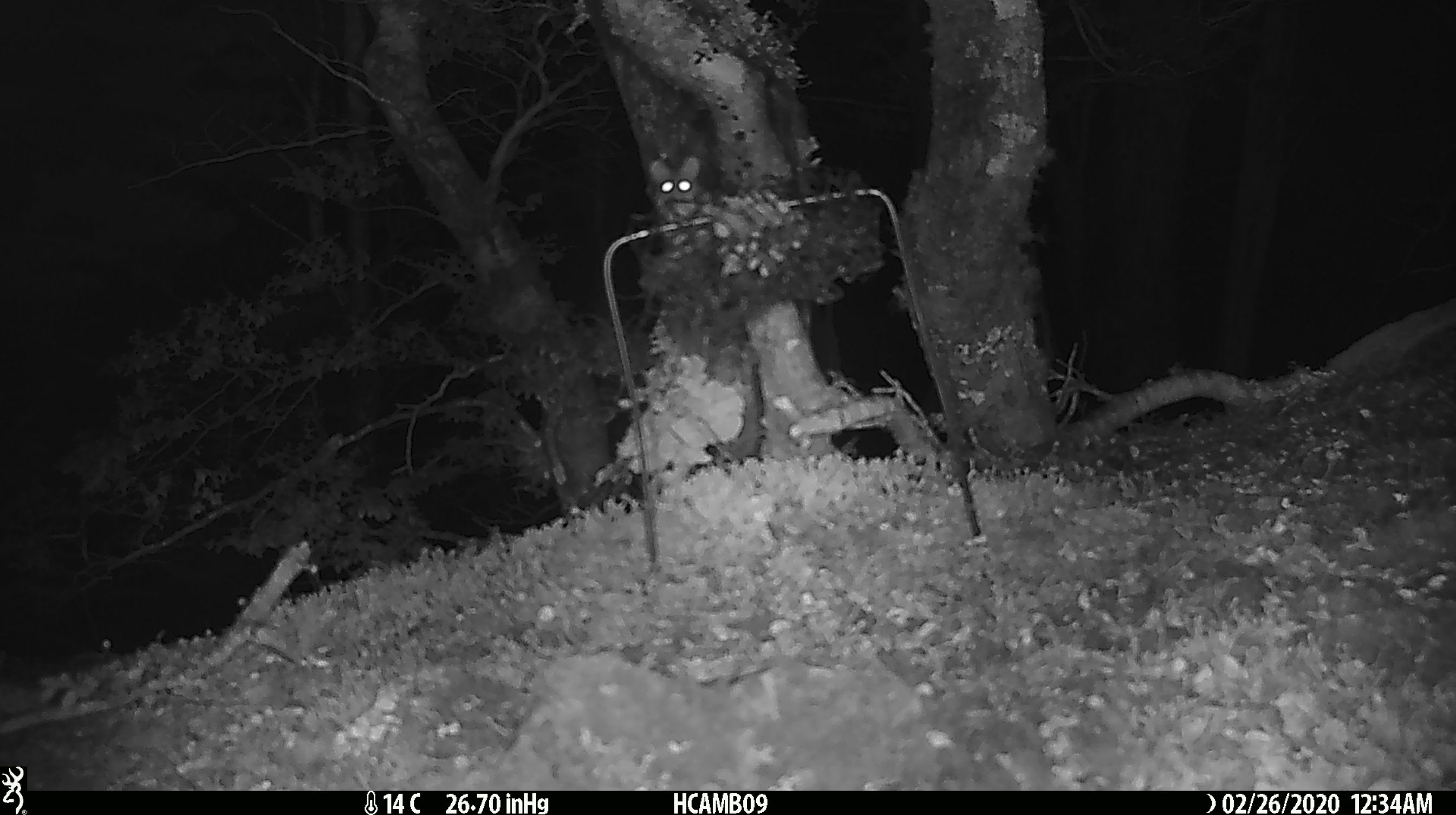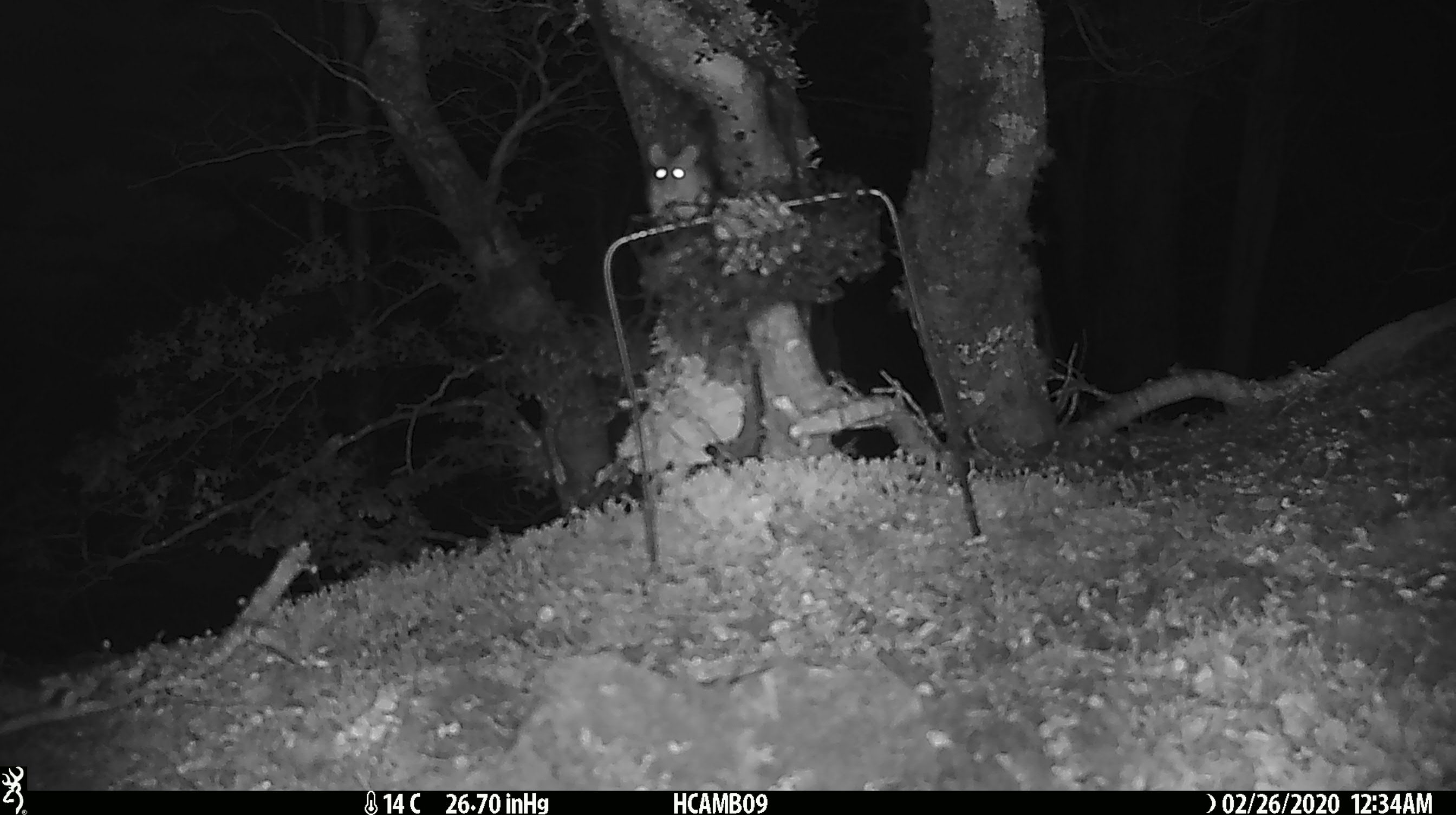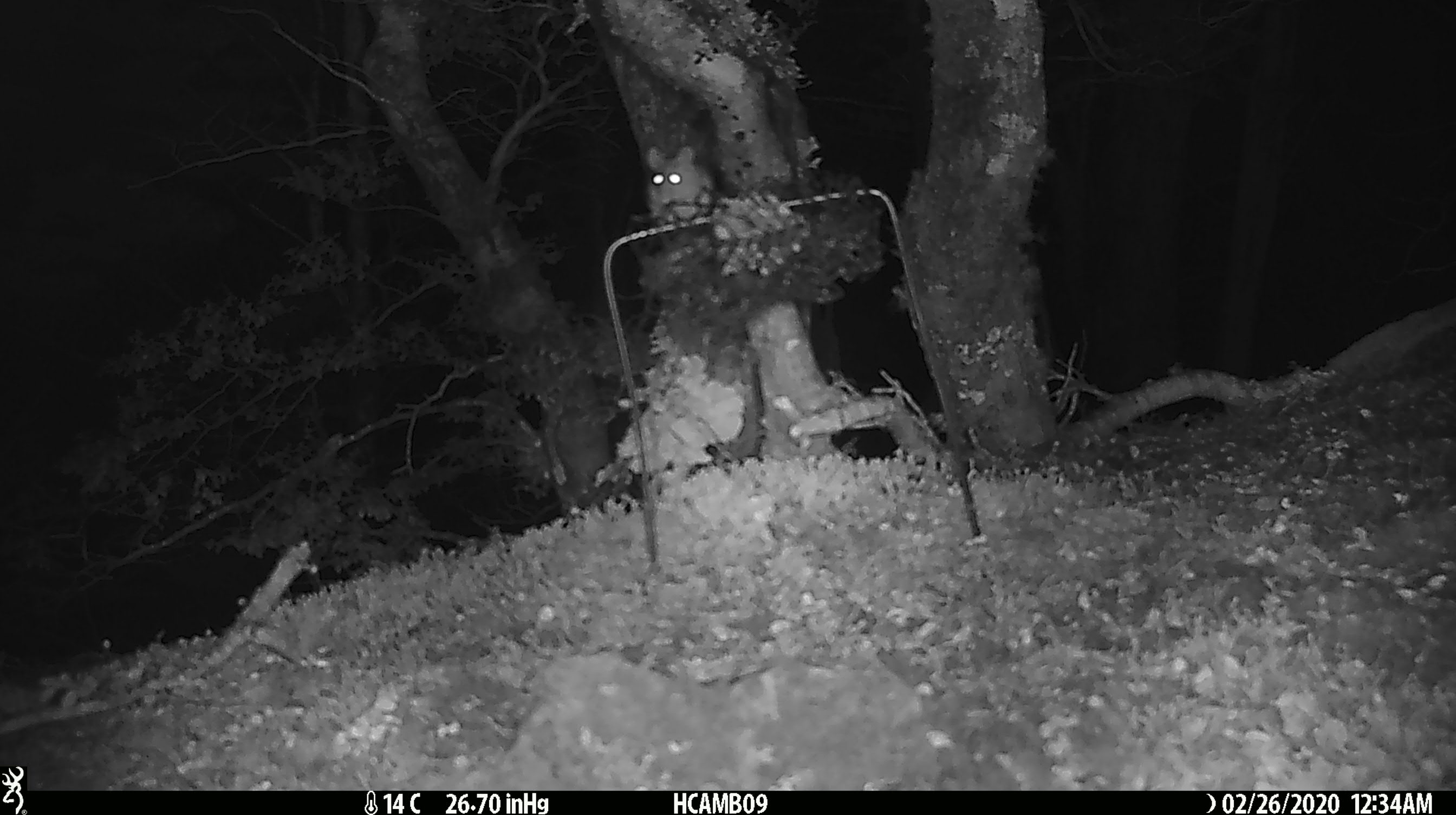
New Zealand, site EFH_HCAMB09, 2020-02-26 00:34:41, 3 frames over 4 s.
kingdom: Animalia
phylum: Chordata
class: Mammalia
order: Rodentia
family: Muridae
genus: Mus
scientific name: Mus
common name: mouse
Mouse (Mus).